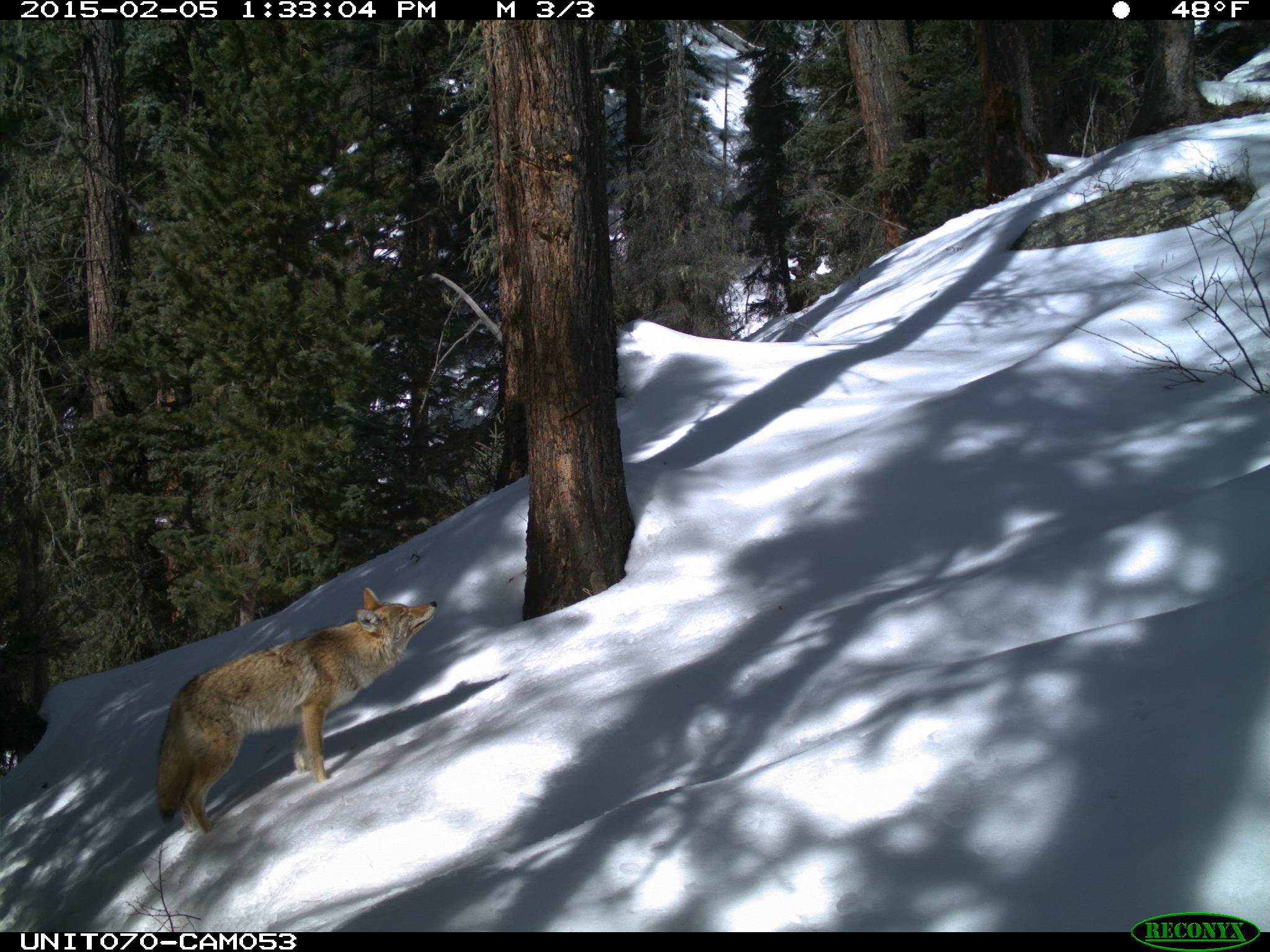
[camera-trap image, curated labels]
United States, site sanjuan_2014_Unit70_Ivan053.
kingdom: Animalia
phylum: Chordata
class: Mammalia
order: Carnivora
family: Canidae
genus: Canis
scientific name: Canis latrans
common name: coyote